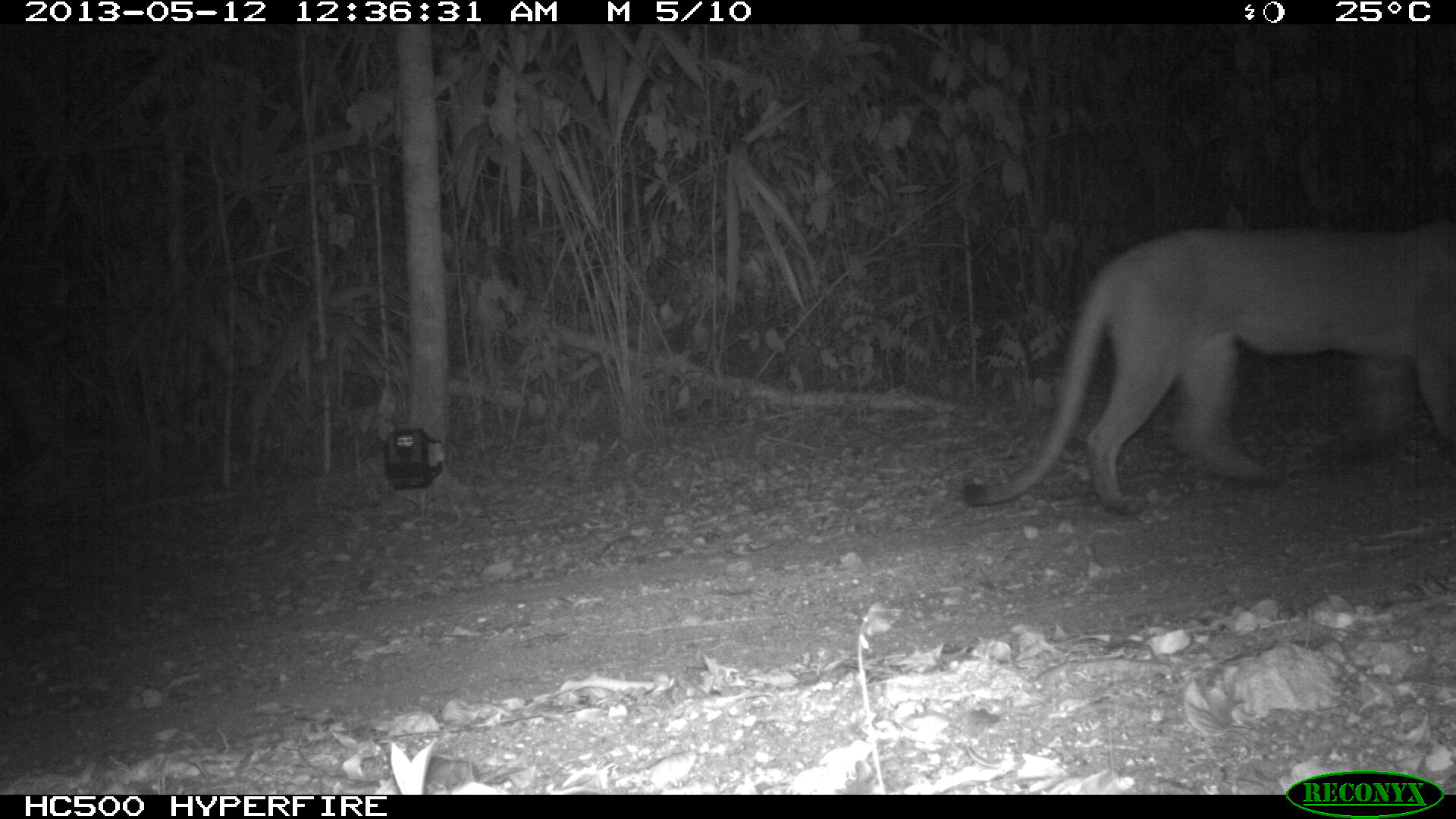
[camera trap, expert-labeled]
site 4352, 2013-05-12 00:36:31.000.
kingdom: Animalia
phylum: Chordata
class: Mammalia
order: Carnivora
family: Felidae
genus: Puma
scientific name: Puma concolor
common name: mountain lion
Puma concolor (mountain lion), count 1.